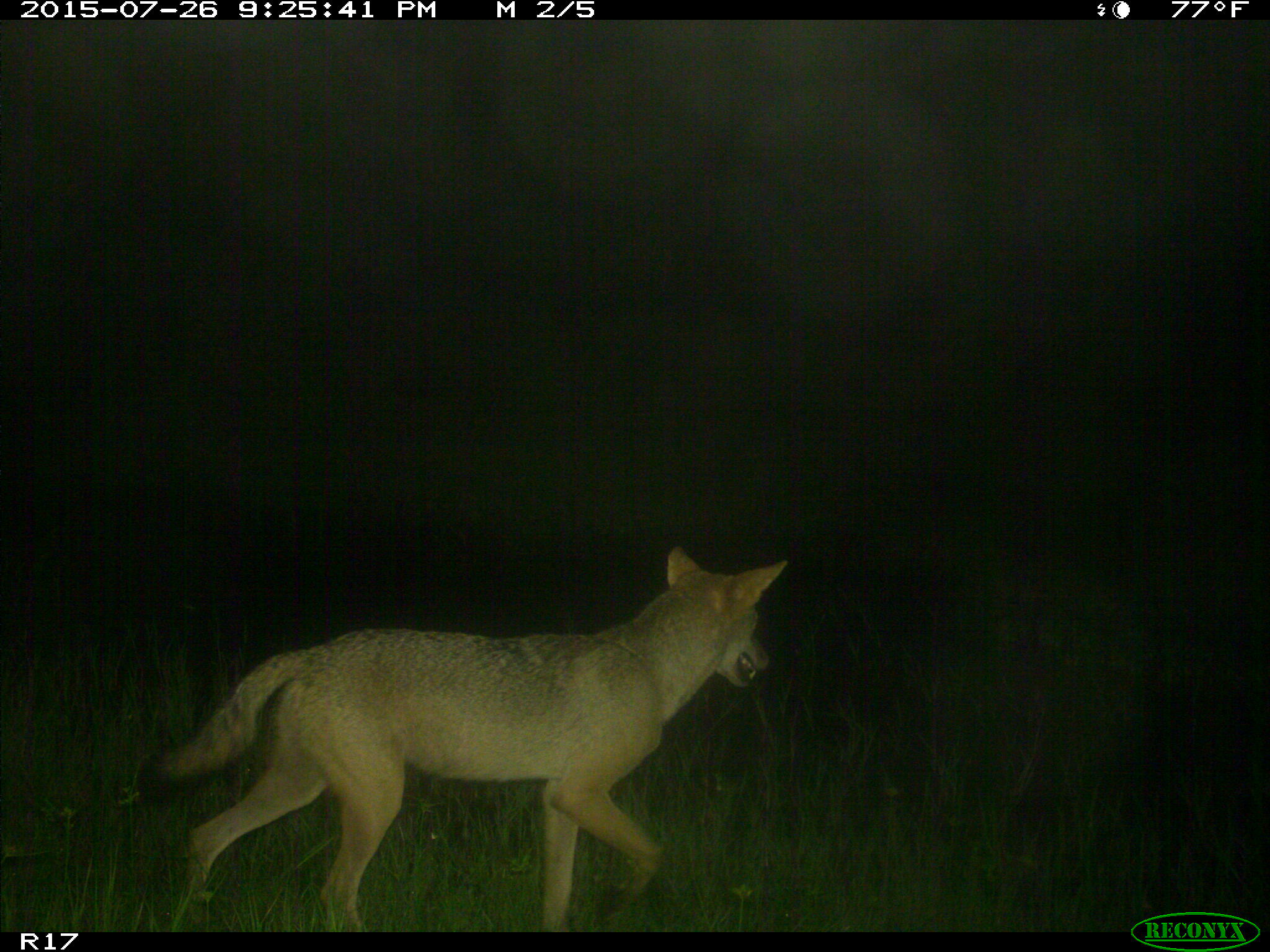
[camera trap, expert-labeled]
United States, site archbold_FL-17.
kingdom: Animalia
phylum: Chordata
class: Mammalia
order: Carnivora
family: Canidae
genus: Canis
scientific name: Canis latrans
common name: coyote